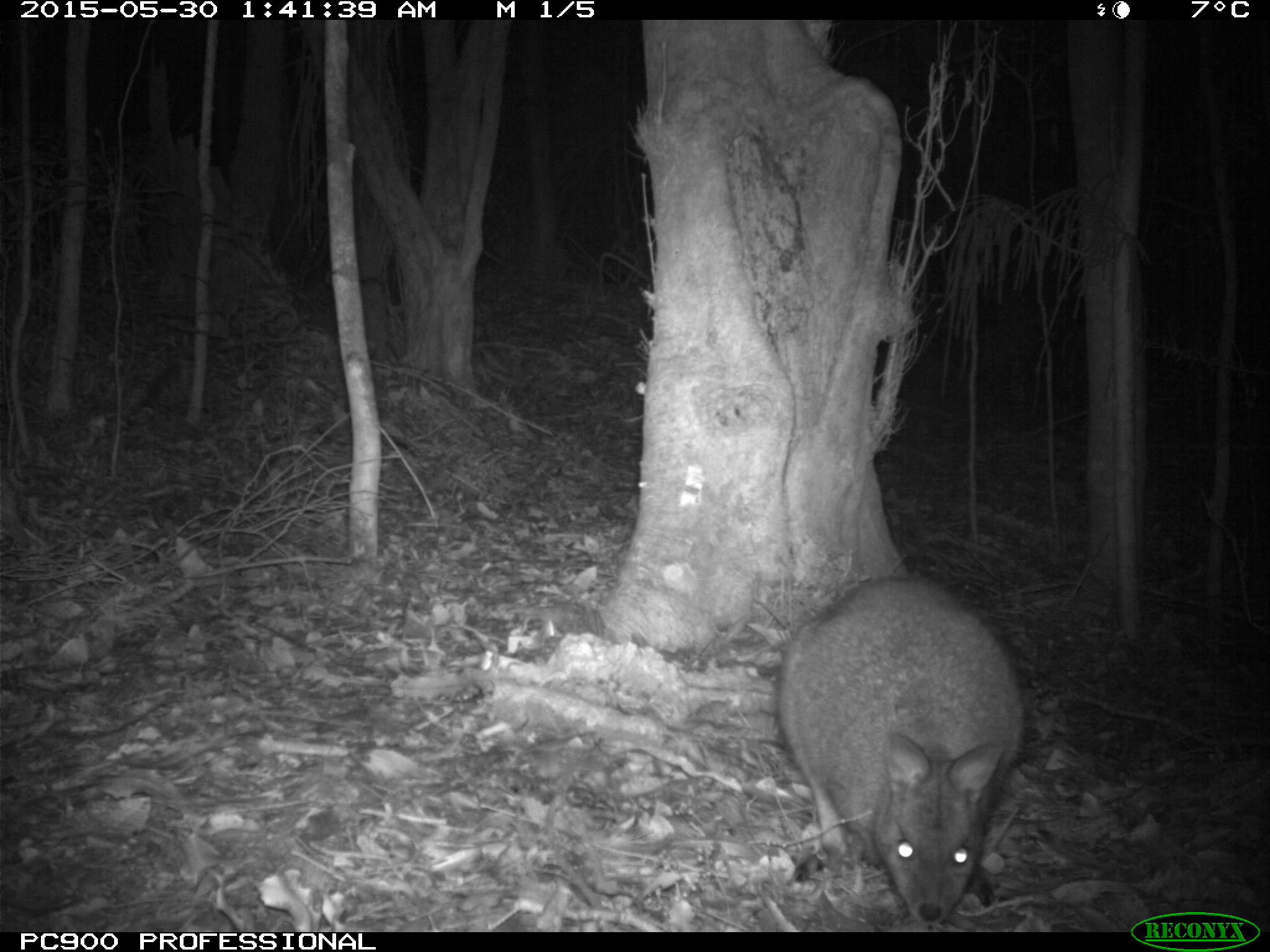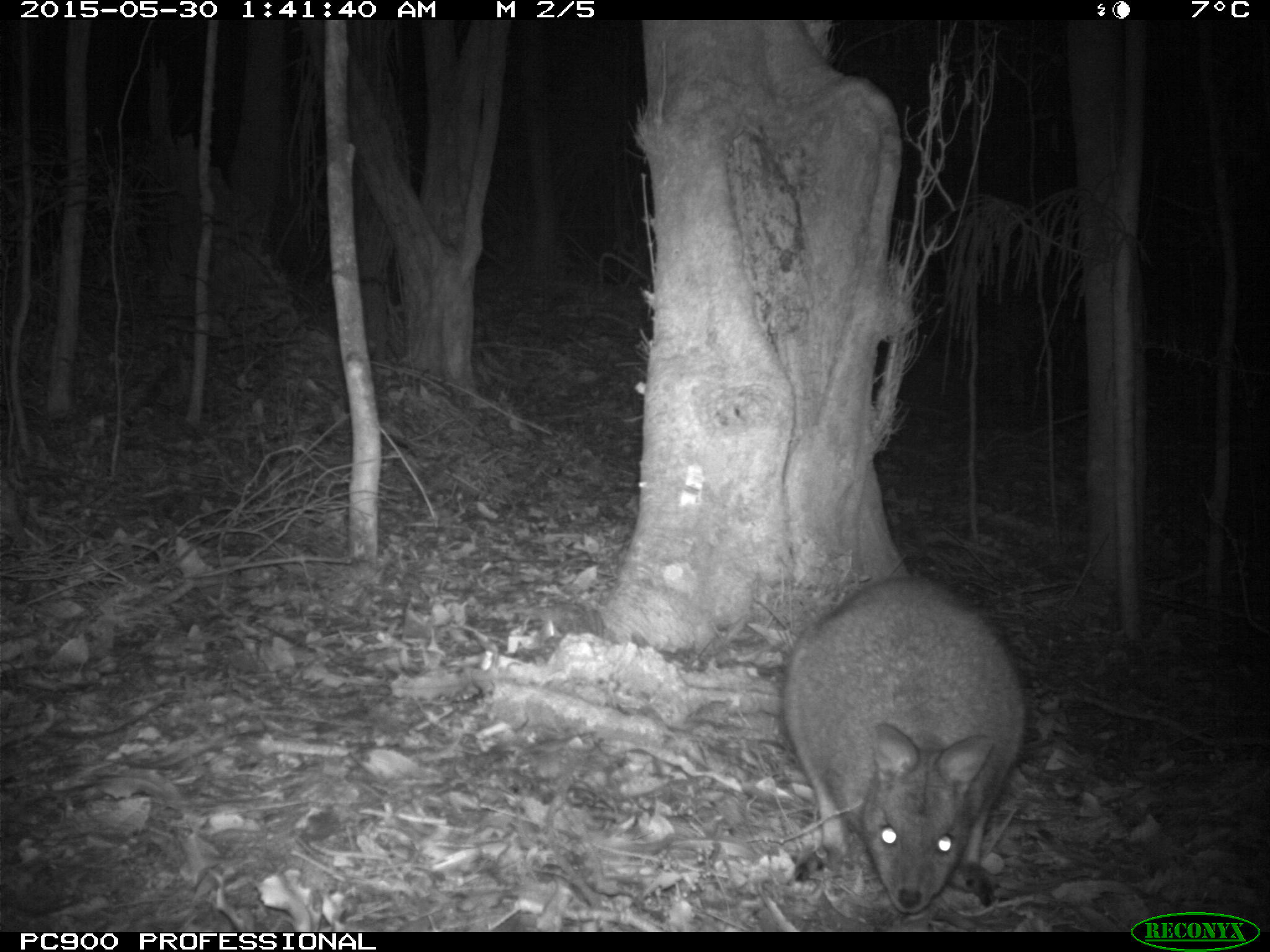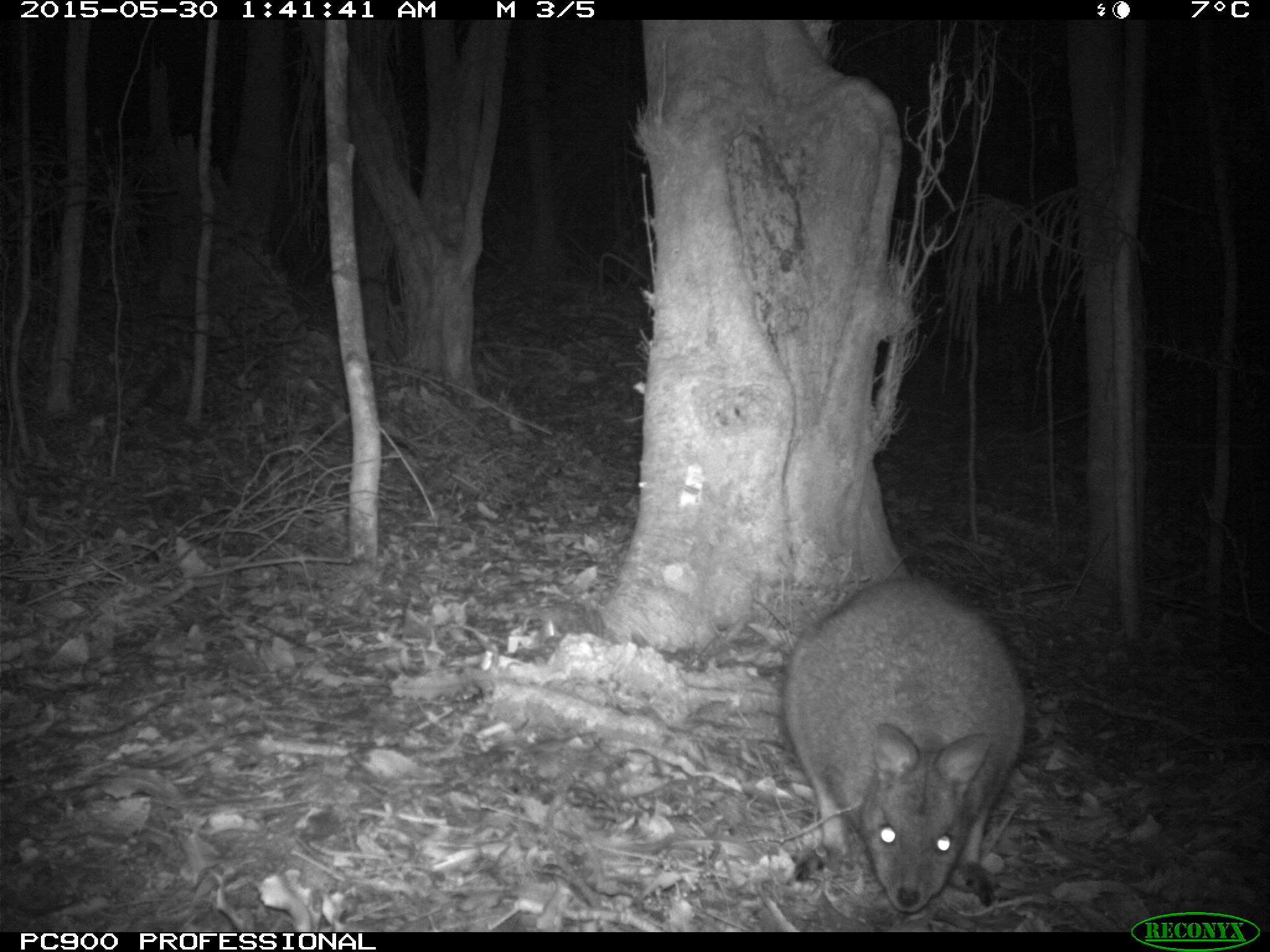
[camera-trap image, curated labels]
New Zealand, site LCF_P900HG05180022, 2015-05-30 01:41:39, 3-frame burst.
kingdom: Animalia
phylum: Chordata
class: Mammalia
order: Diprotodontia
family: Macropodidae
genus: Notamacropus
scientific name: Notamacropus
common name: wallaby